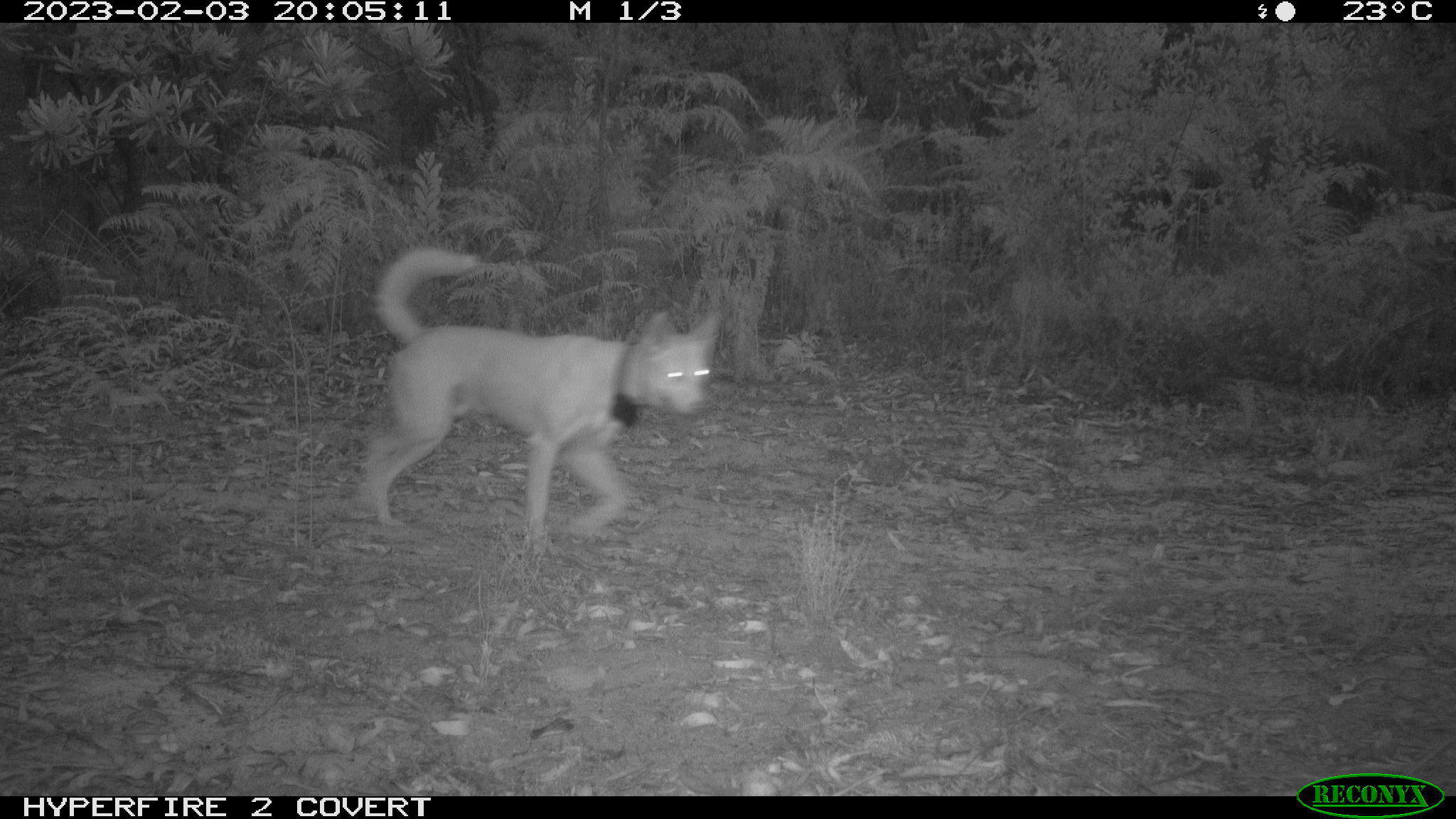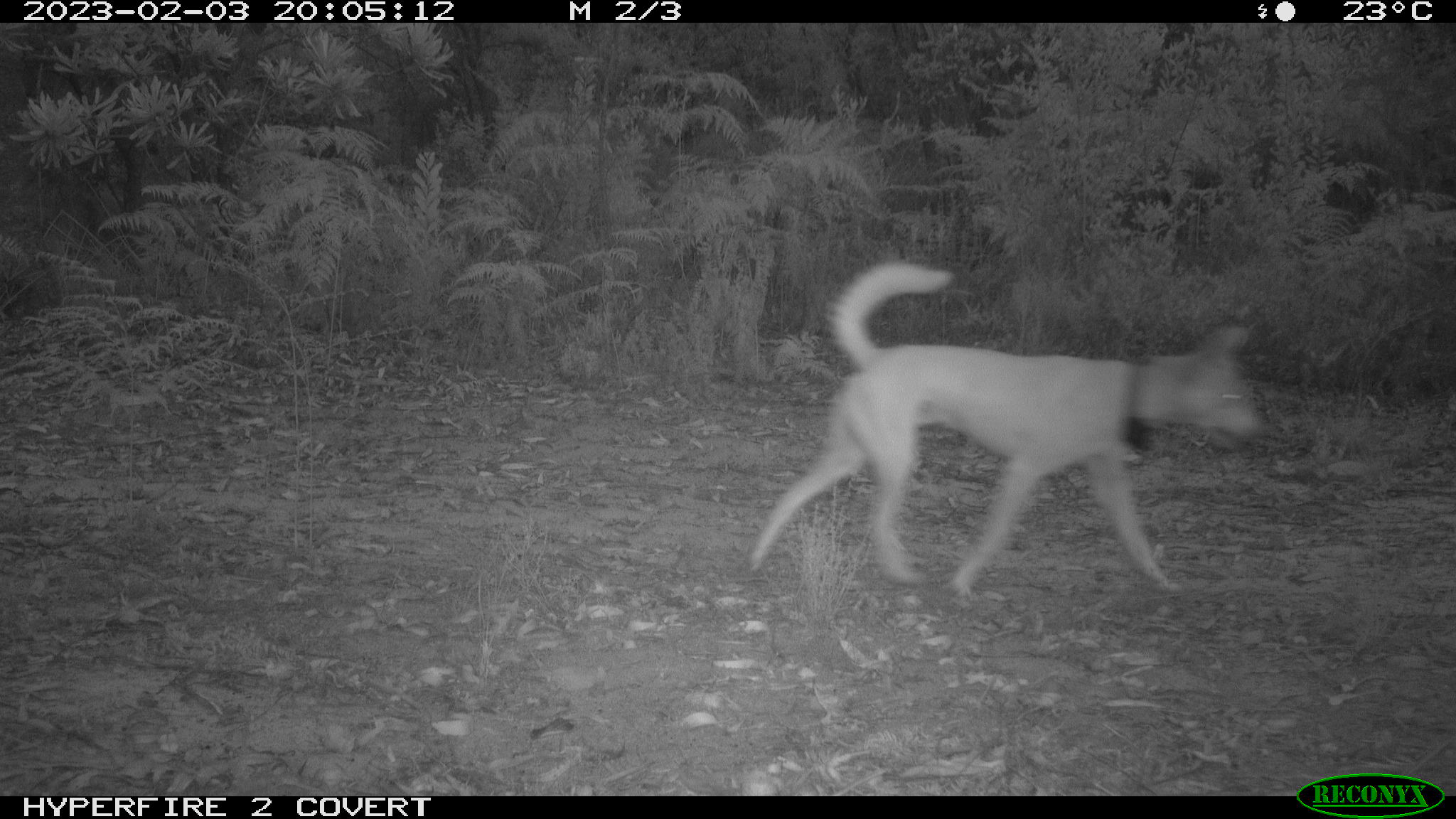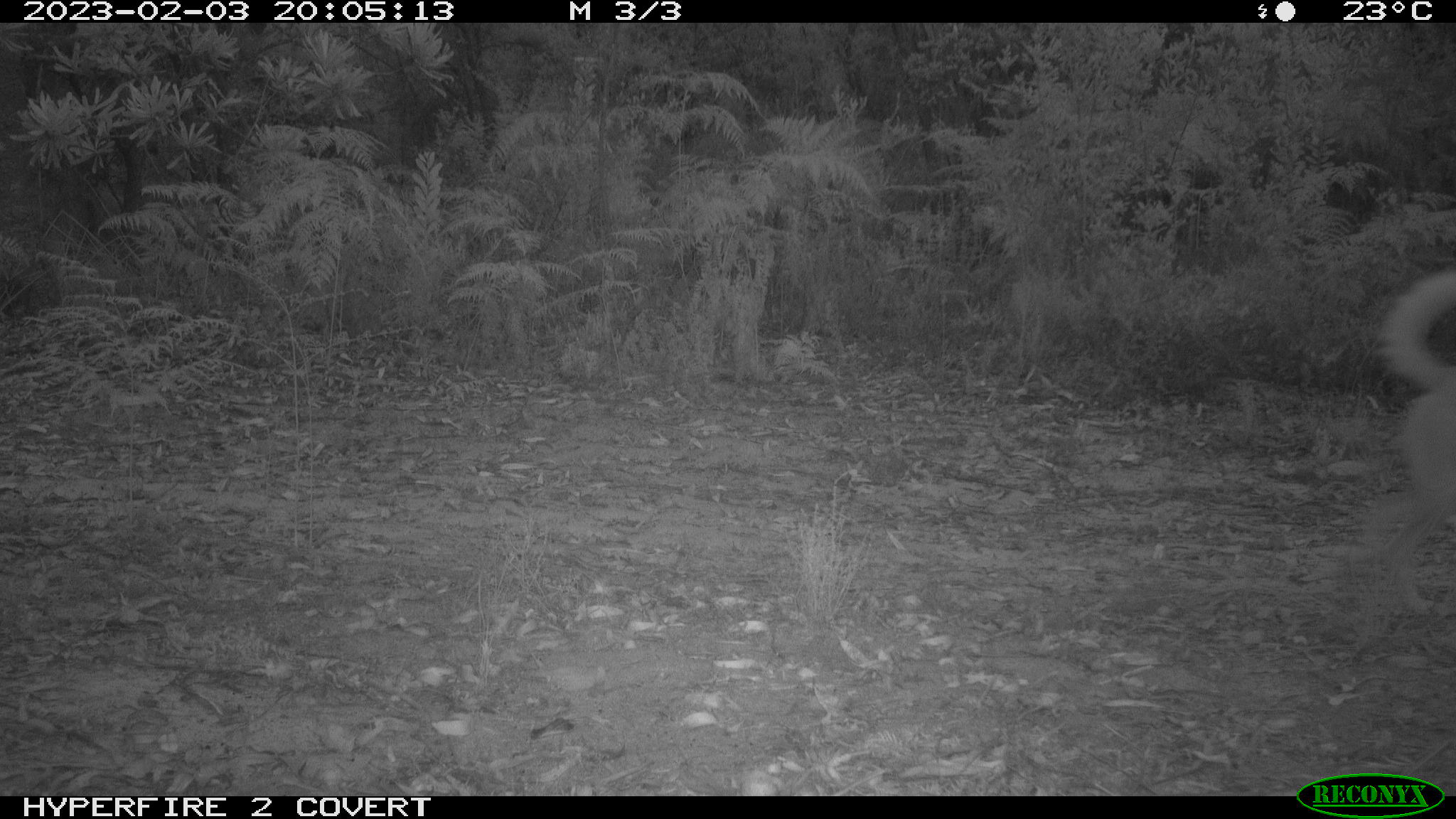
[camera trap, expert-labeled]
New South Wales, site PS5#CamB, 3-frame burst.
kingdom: Animalia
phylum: Chordata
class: Mammalia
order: Carnivora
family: Canidae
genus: Canis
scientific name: Canis familiaris dingo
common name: dingo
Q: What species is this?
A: Dingo (Canis familiaris dingo).